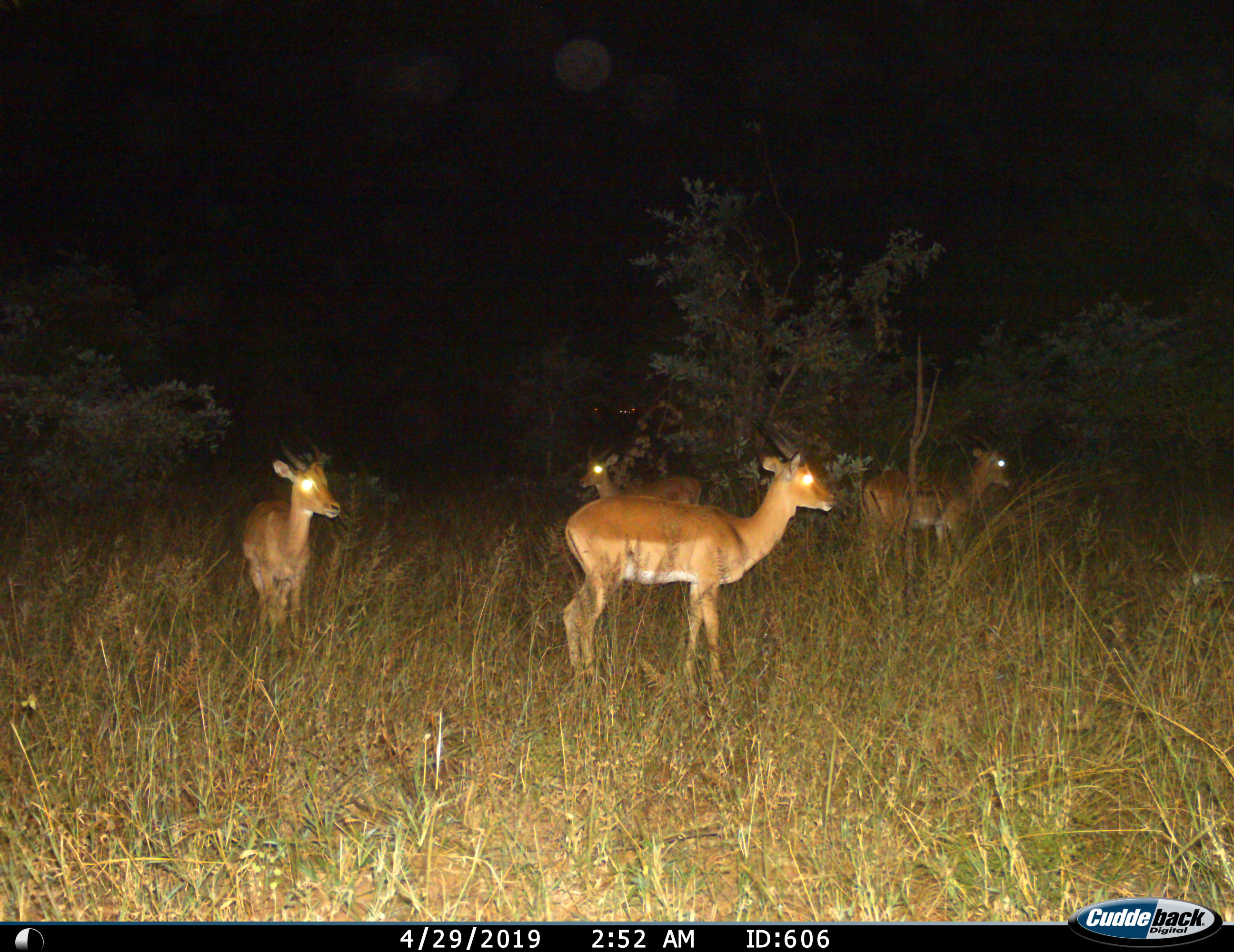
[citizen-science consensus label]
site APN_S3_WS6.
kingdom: Animalia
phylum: Chordata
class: Mammalia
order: Artiodactyla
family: Bovidae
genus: Aepyceros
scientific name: Aepyceros melampus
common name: impala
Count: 4.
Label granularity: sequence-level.